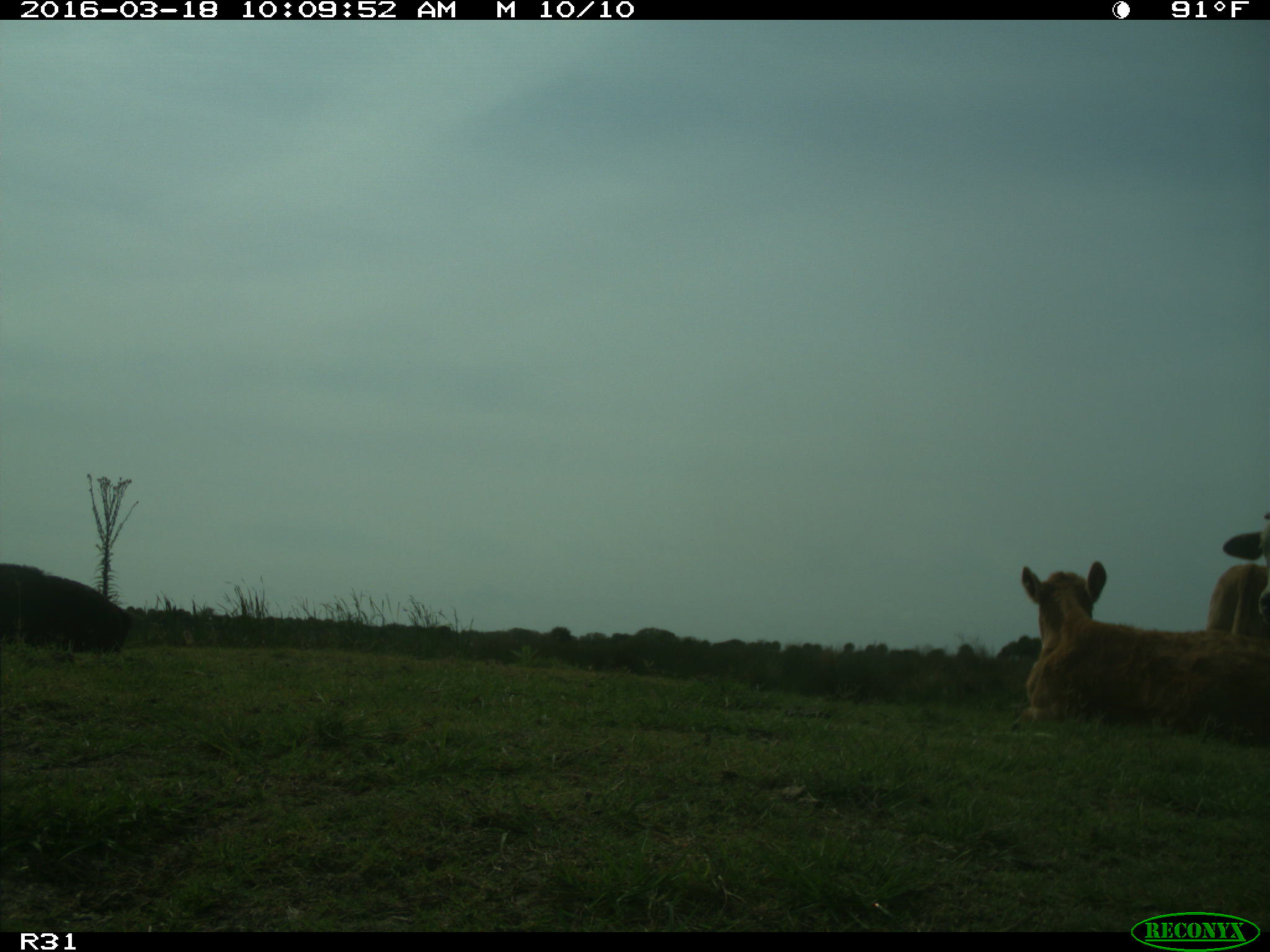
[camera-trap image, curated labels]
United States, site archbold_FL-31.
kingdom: Animalia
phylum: Chordata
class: Mammalia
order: Artiodactyla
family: Bovidae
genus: Bos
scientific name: Bos taurus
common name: domestic cow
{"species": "Bos taurus (domestic cow)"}